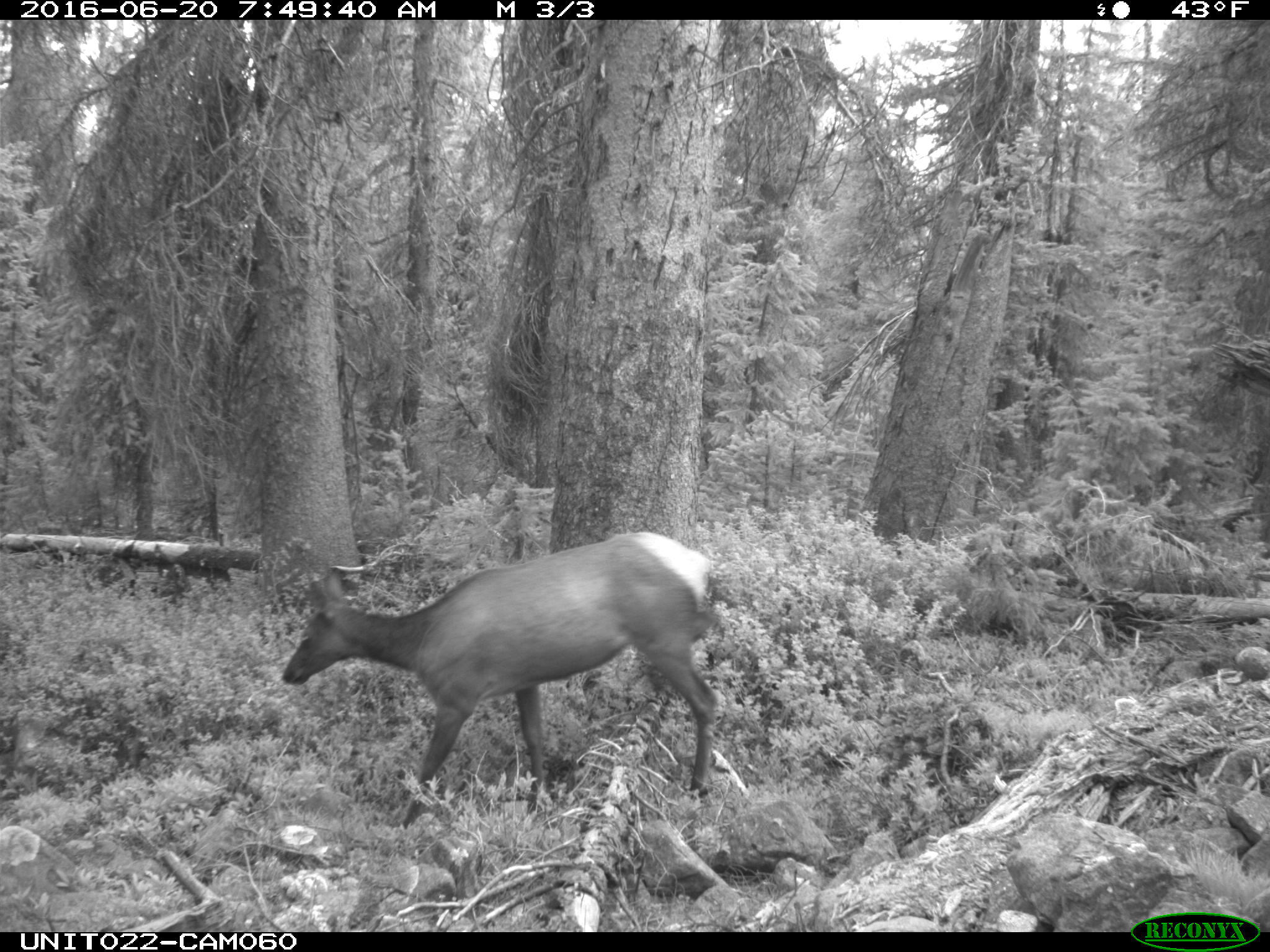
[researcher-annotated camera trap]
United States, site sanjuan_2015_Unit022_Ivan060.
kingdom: Animalia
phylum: Chordata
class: Mammalia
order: Artiodactyla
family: Cervidae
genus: Cervus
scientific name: Cervus elaphus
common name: red deer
Cervus elaphus (red deer).